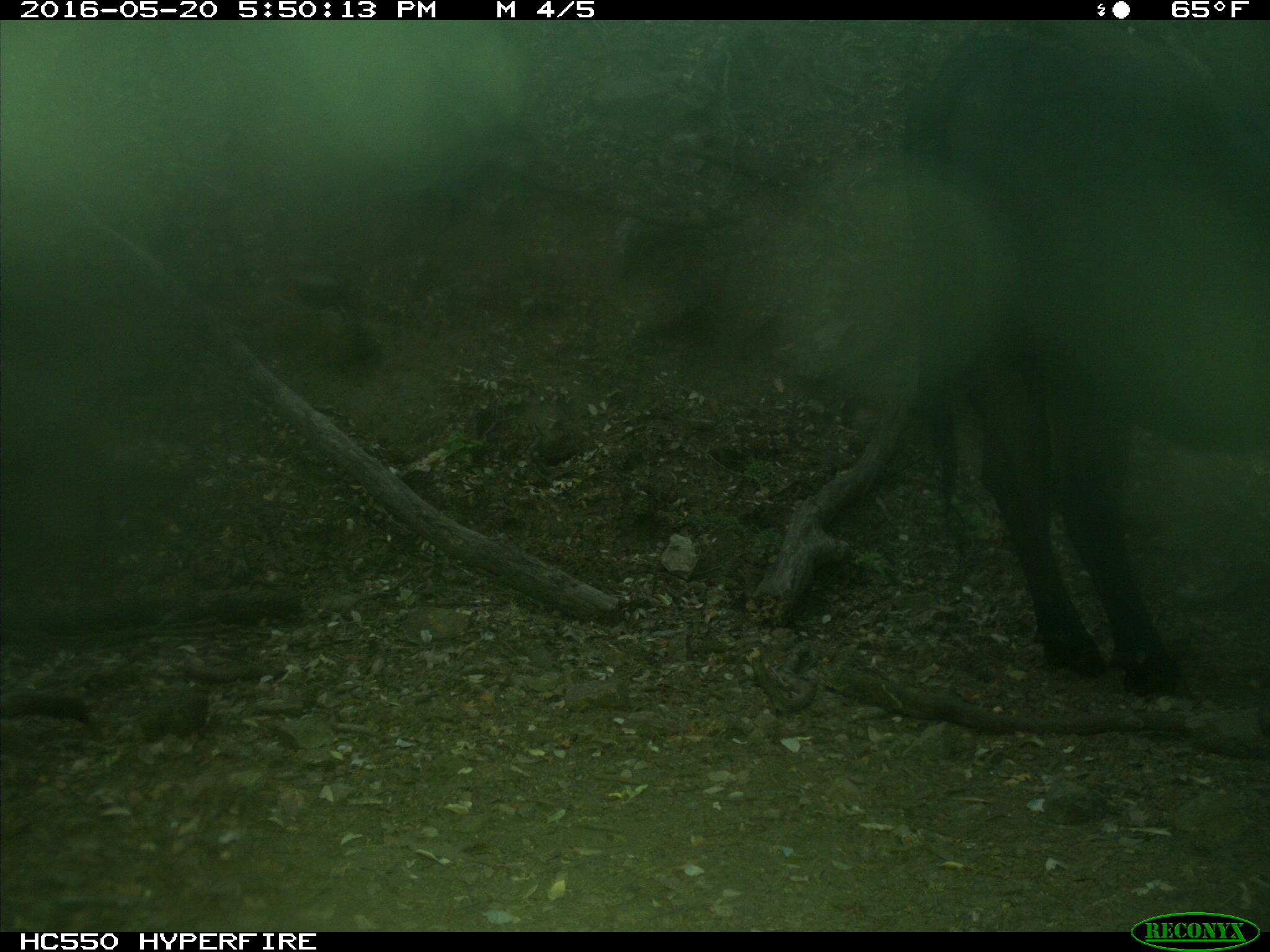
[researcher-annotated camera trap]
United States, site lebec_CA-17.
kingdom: Animalia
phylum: Chordata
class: Mammalia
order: Artiodactyla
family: Bovidae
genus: Bos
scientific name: Bos taurus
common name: domestic cow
Bos taurus (domestic cow).